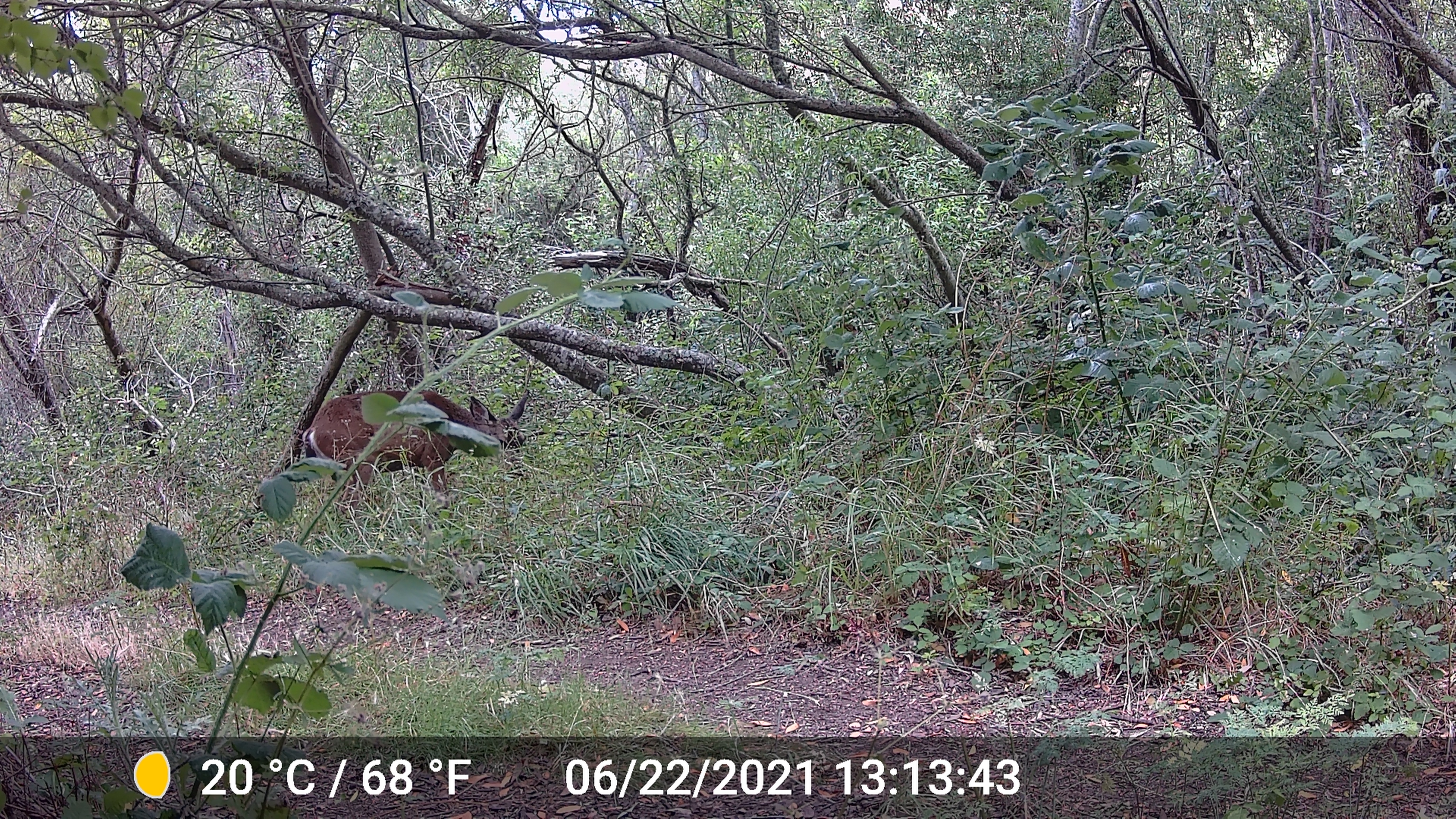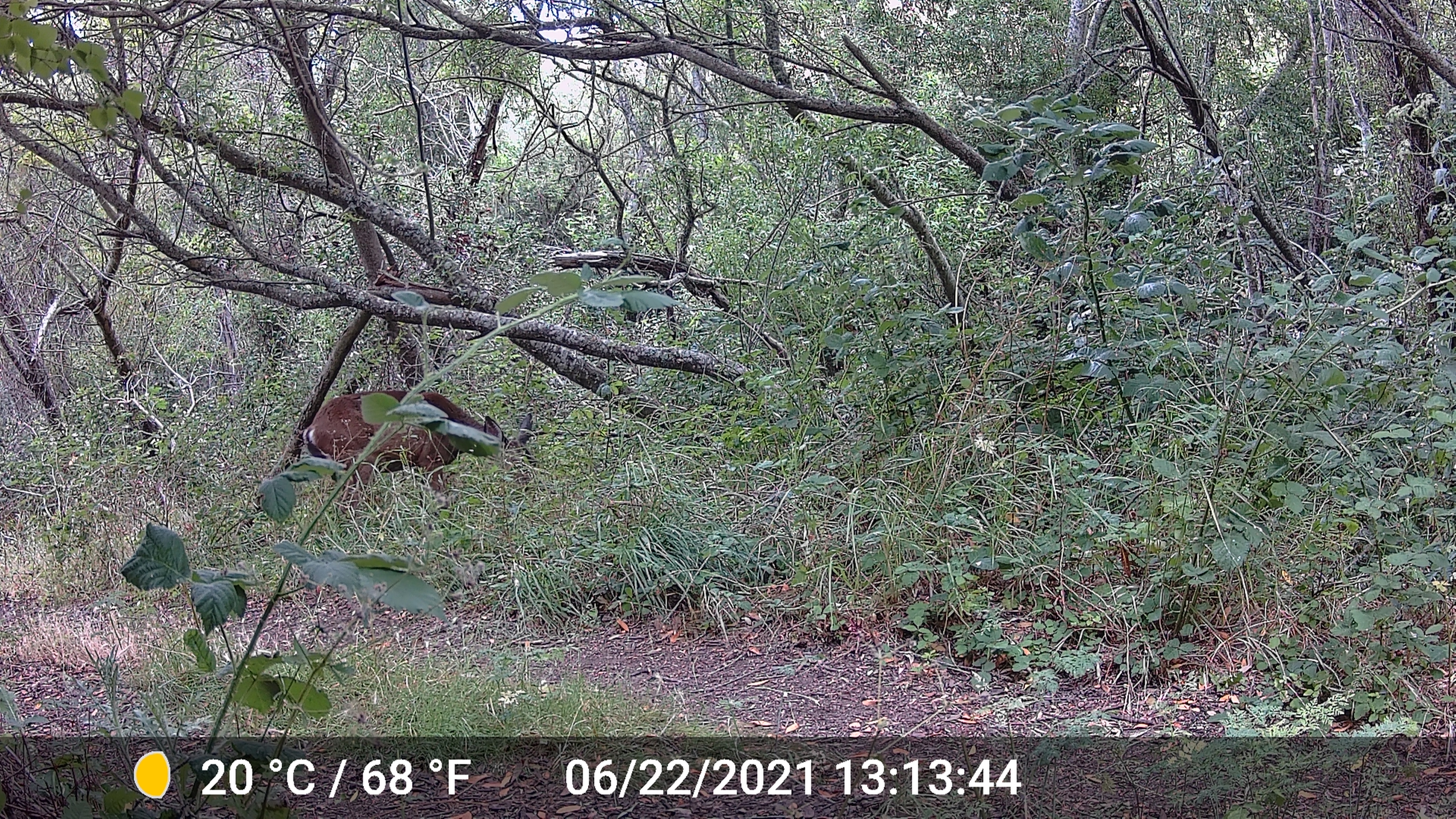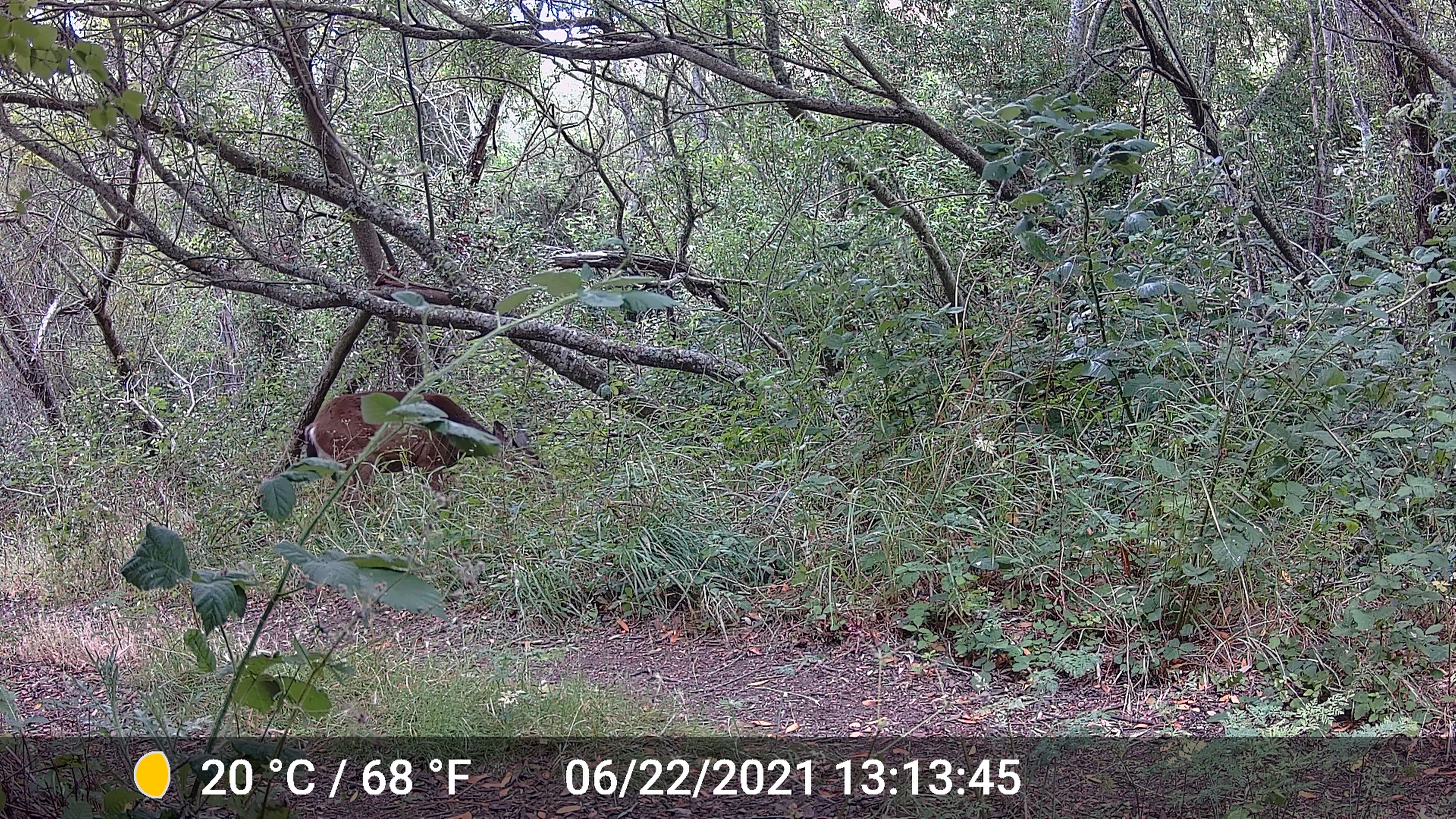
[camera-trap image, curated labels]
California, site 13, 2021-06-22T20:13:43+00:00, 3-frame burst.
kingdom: Animalia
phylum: Chordata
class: Mammalia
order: Artiodactyla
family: Cervidae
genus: Odocoileus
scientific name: Odocoileus hemionus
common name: mule deer